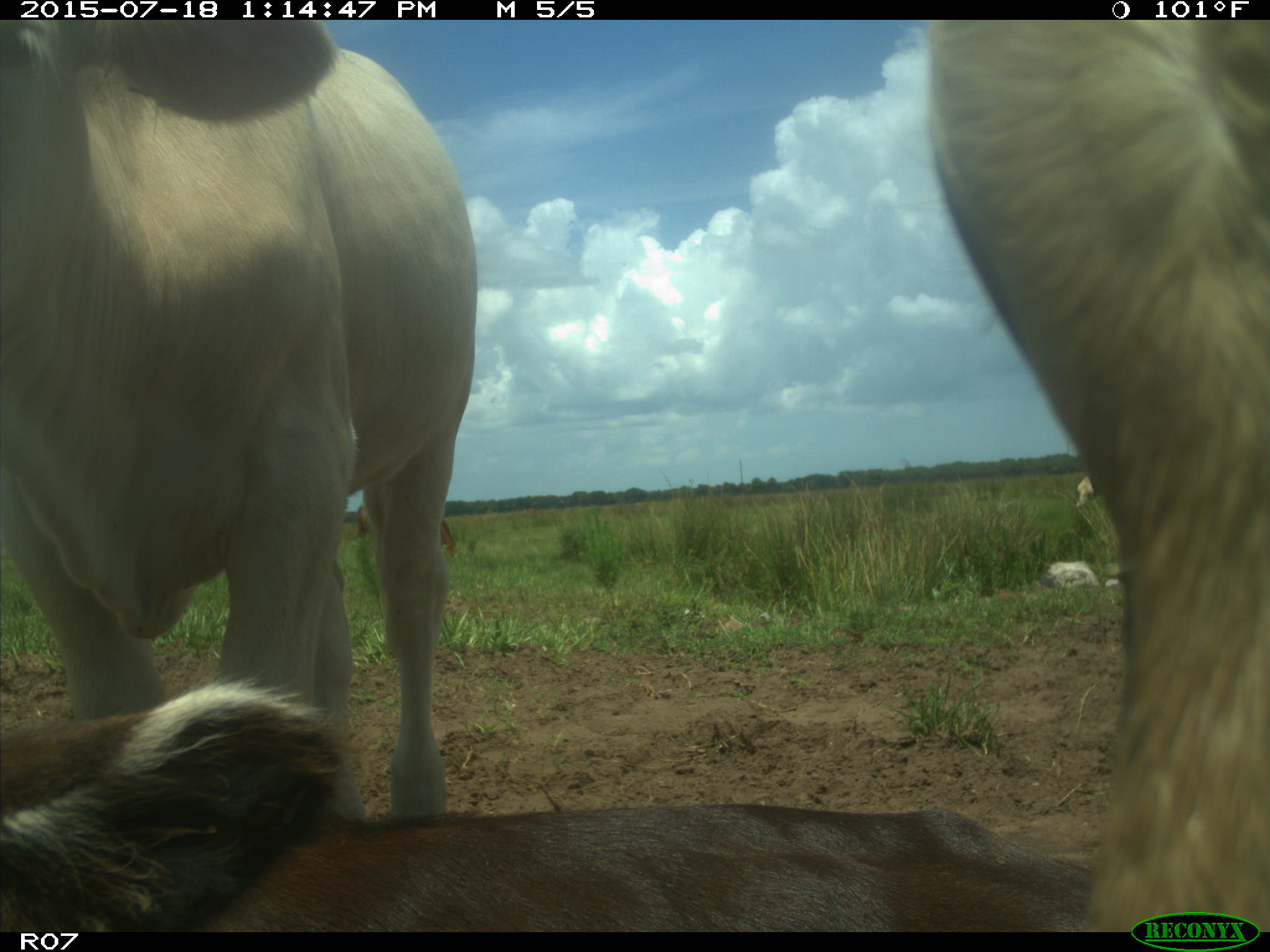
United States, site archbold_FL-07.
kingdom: Animalia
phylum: Chordata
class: Mammalia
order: Artiodactyla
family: Bovidae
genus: Bos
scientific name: Bos taurus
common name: domestic cow